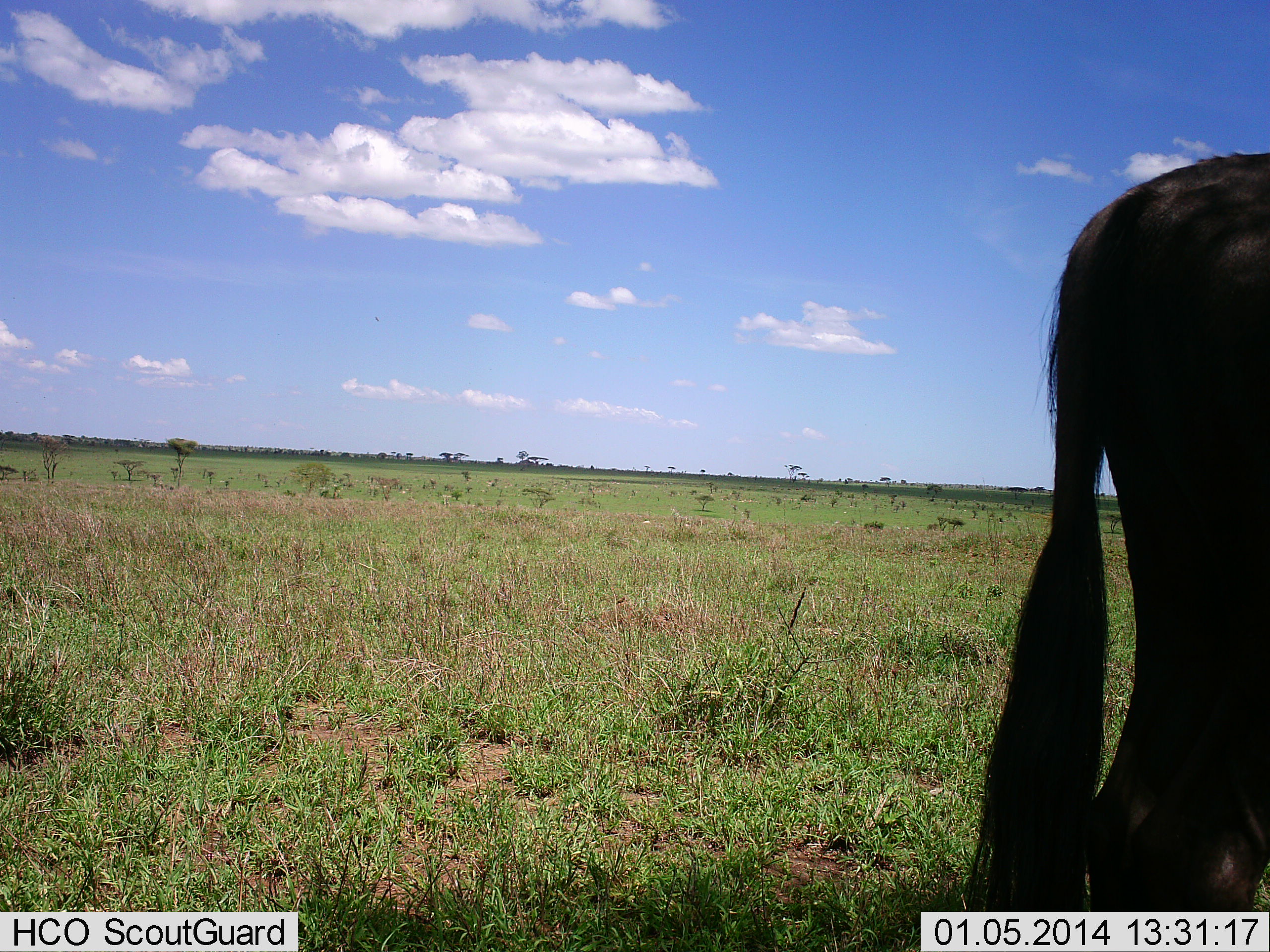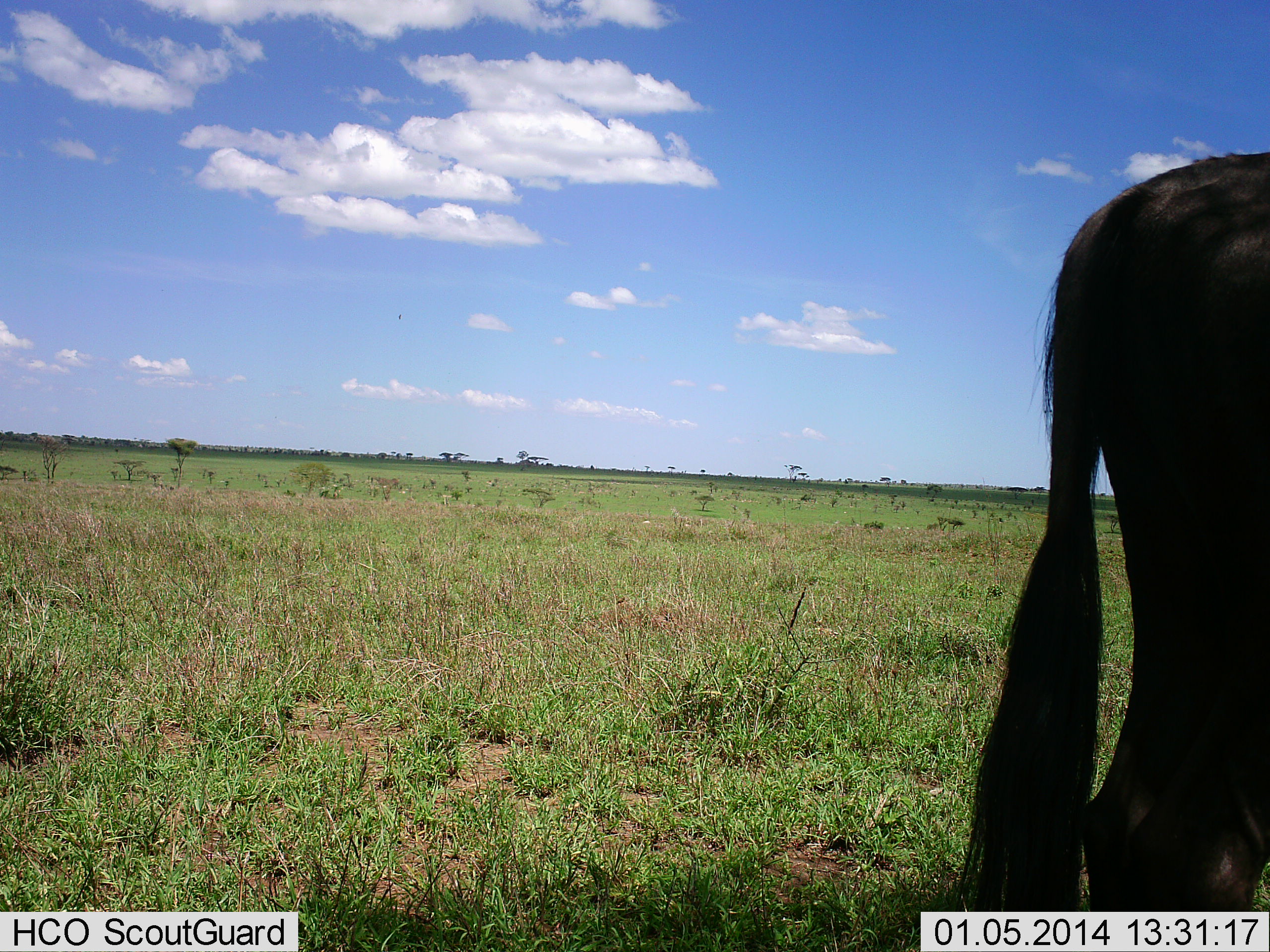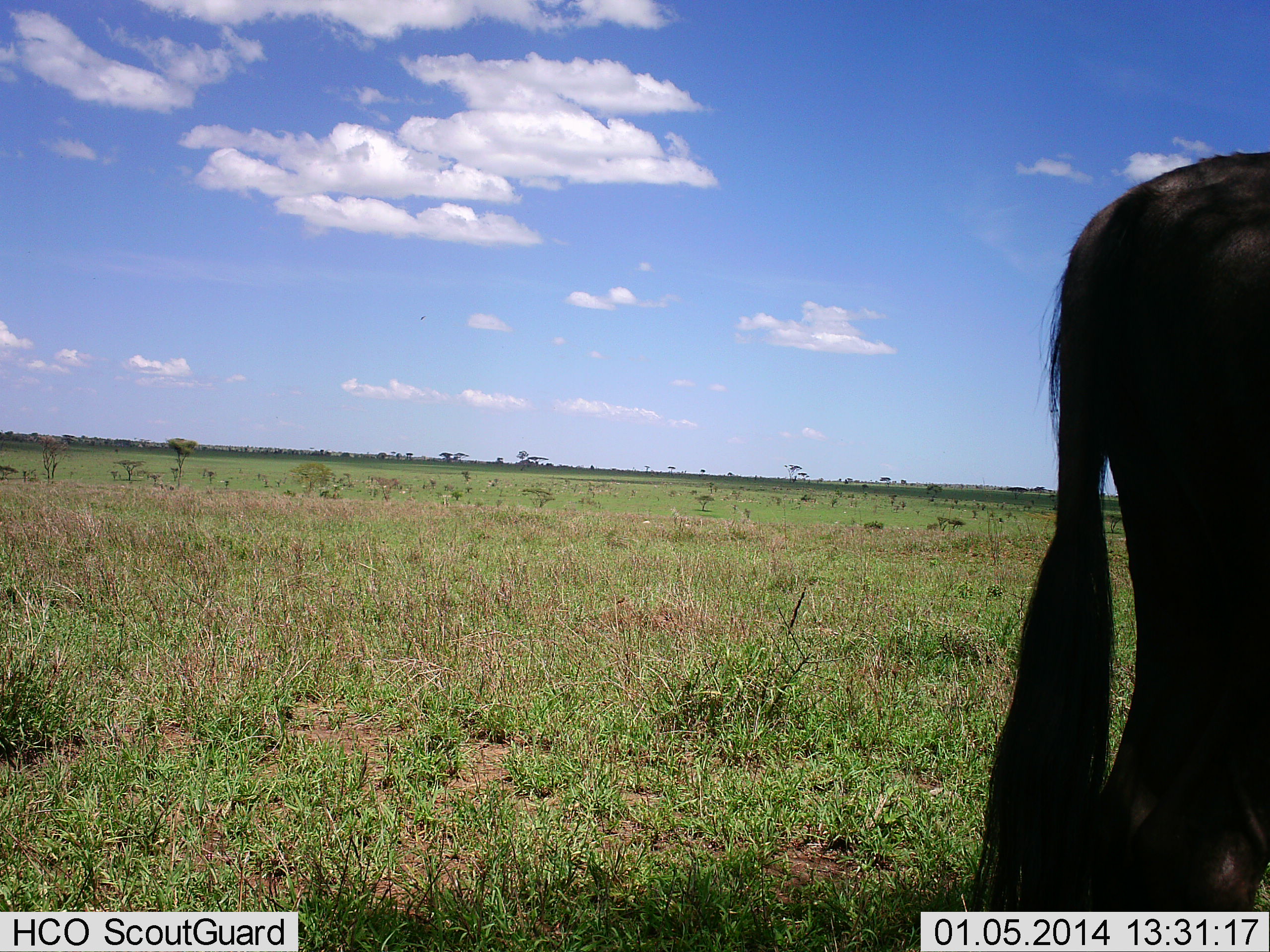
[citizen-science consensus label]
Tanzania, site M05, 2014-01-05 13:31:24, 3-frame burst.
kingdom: Animalia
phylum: Chordata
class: Mammalia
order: Artiodactyla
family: Bovidae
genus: Connochaetes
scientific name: Connochaetes taurinus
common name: blue wildebeest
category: wildebeest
Wildebeest (blue wildebeest) (Connochaetes taurinus), count 1. Behavior (volunteer vote fractions): standing 100%, resting 0%, moving 0%, interacting 0%. Young present (vote fraction): 0%. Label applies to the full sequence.